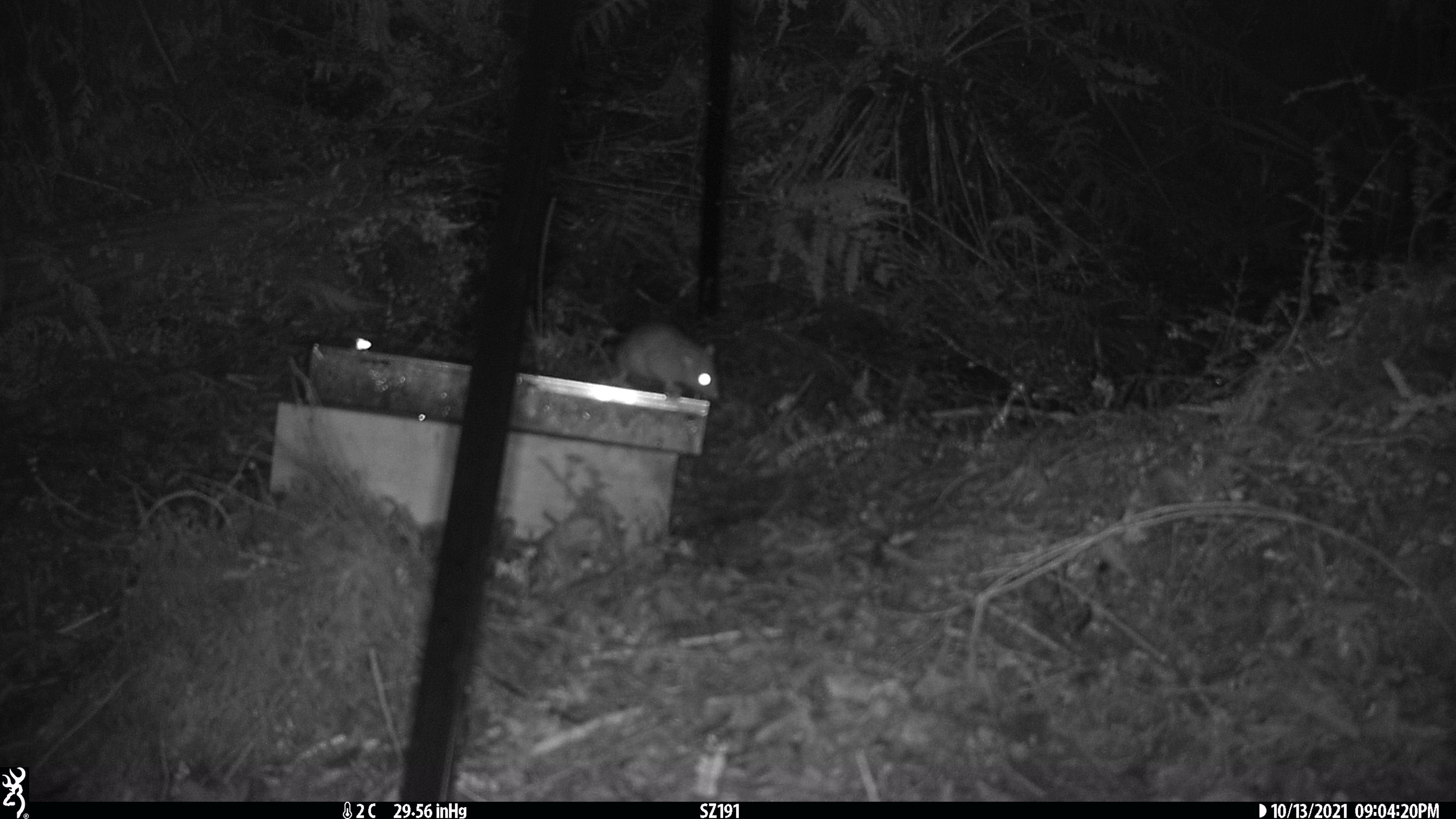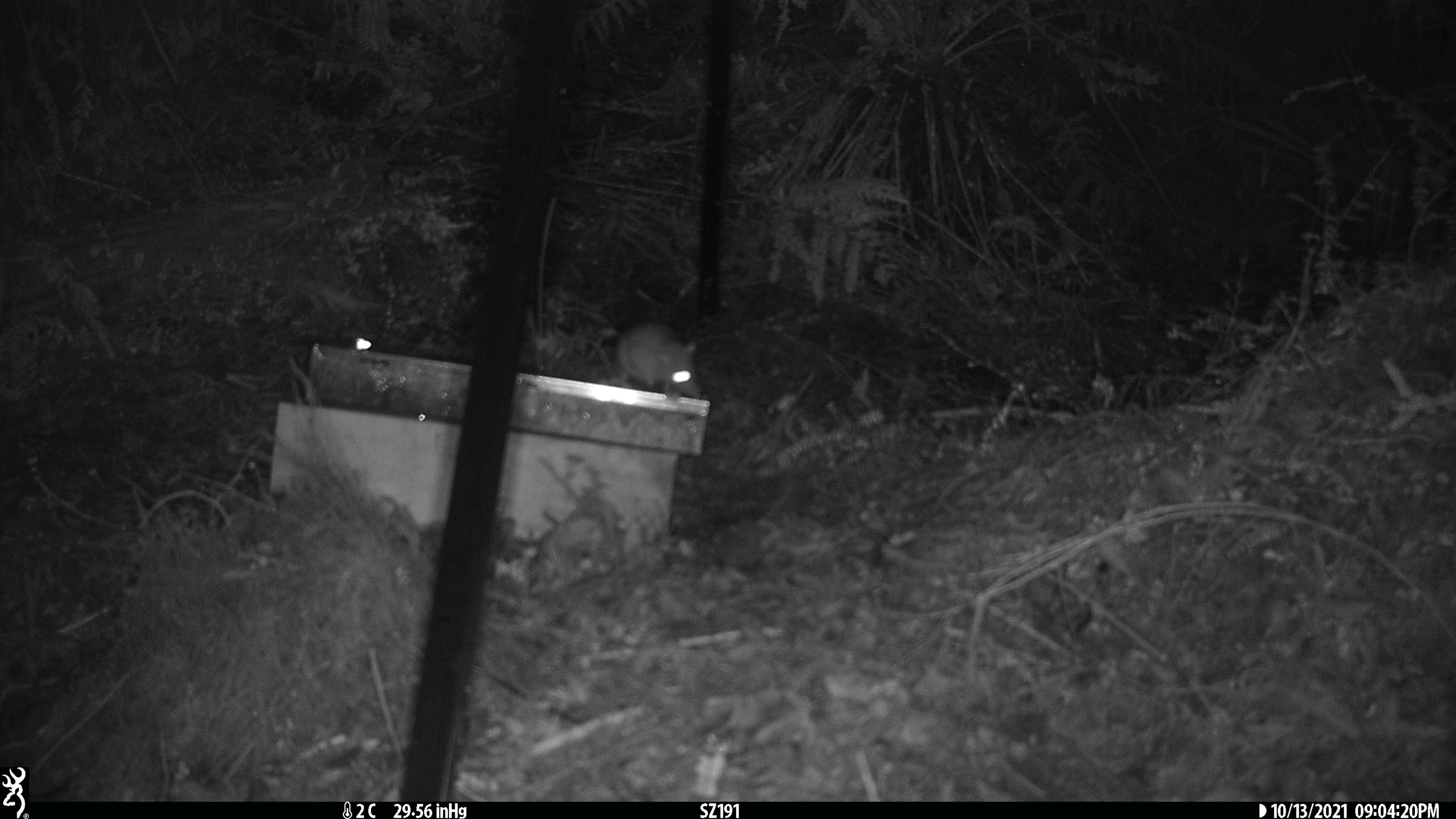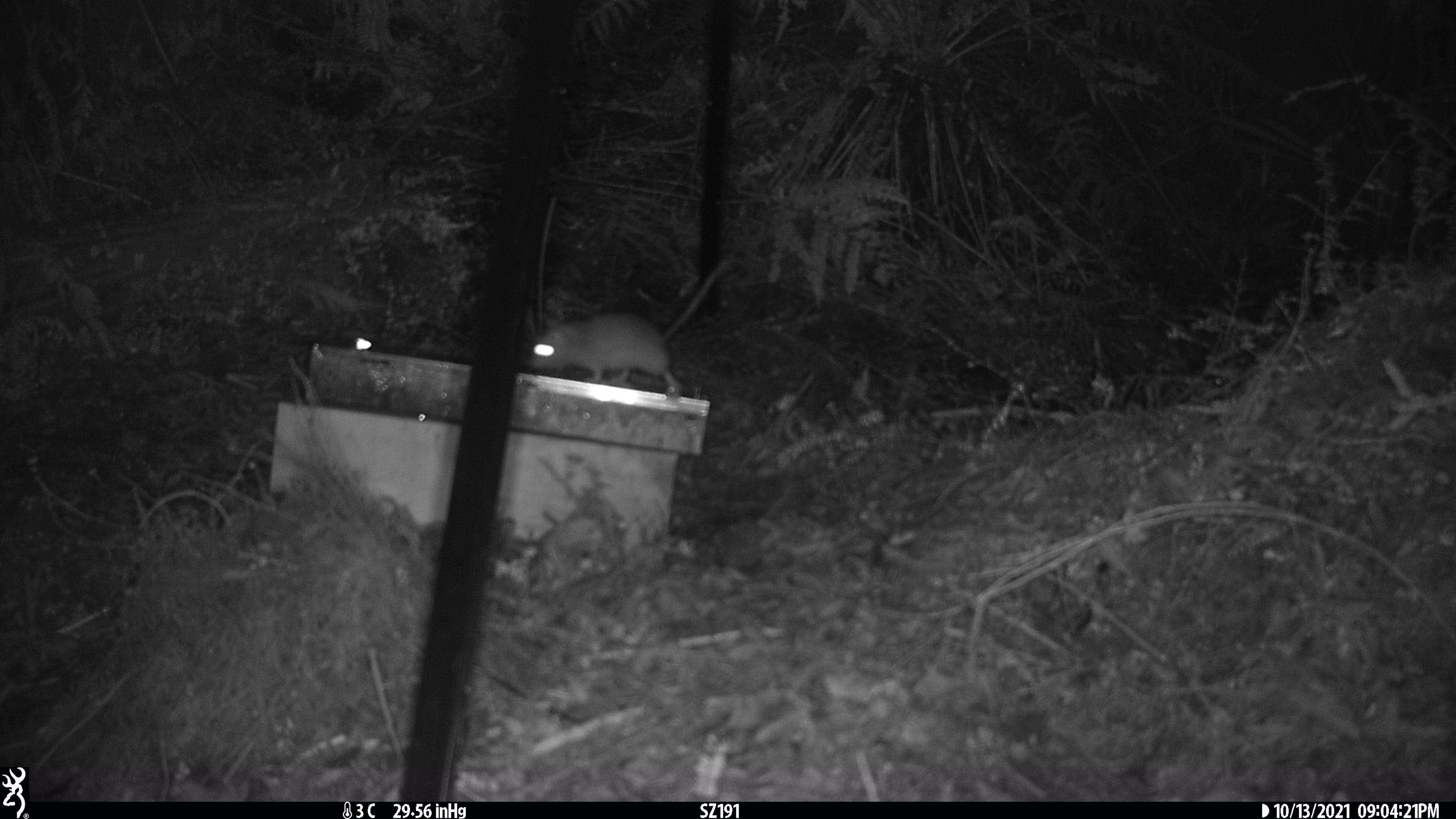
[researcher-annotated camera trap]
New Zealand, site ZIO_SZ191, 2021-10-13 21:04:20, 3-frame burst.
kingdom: Animalia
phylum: Chordata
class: Mammalia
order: Rodentia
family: Muridae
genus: Rattus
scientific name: Rattus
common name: rat